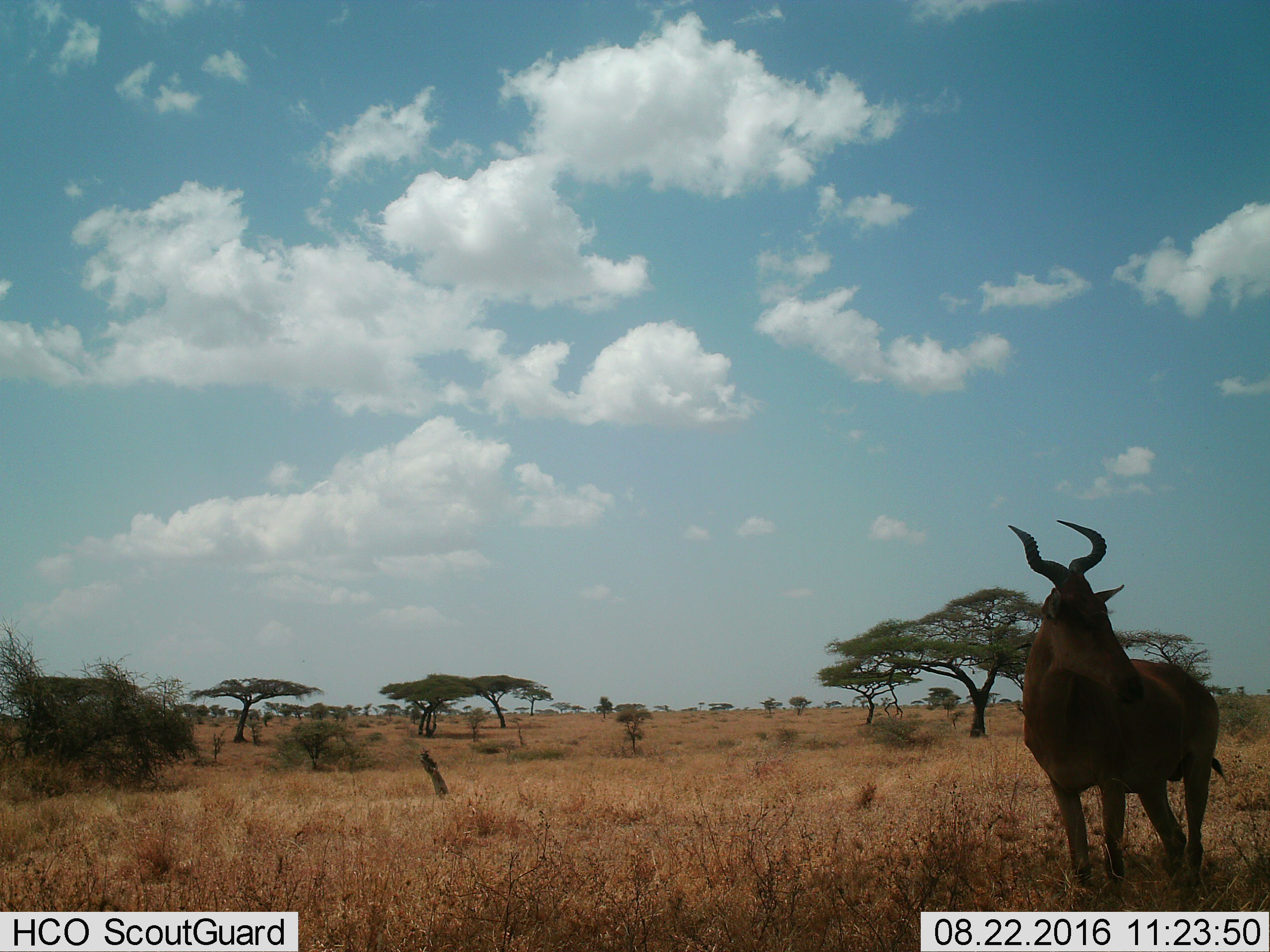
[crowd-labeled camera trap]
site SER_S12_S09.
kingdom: Animalia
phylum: Chordata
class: Mammalia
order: Artiodactyla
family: Bovidae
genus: Alcelaphus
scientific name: Alcelaphus buselaphus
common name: hartebeest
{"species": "hartebeest (Alcelaphus buselaphus)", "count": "1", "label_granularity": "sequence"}